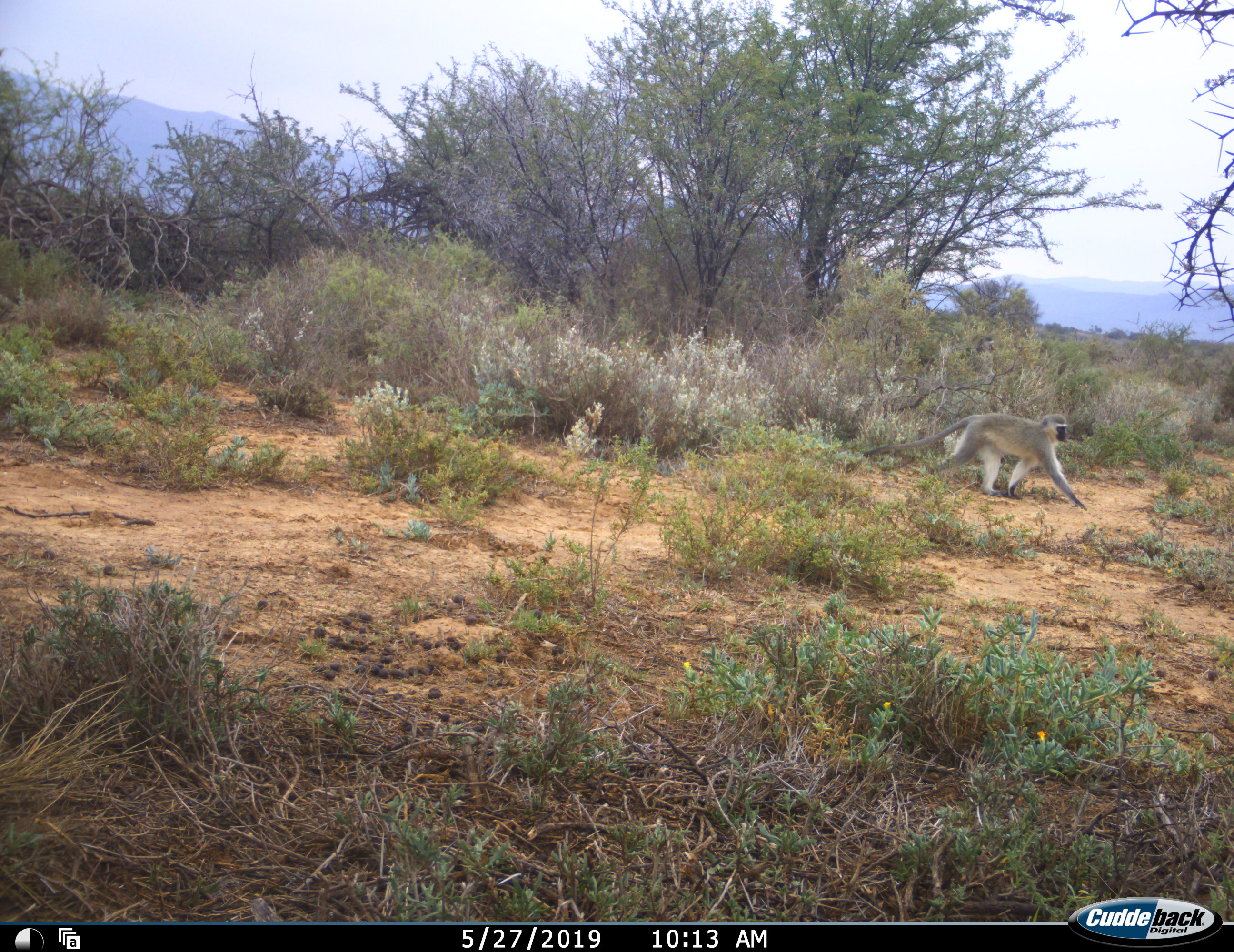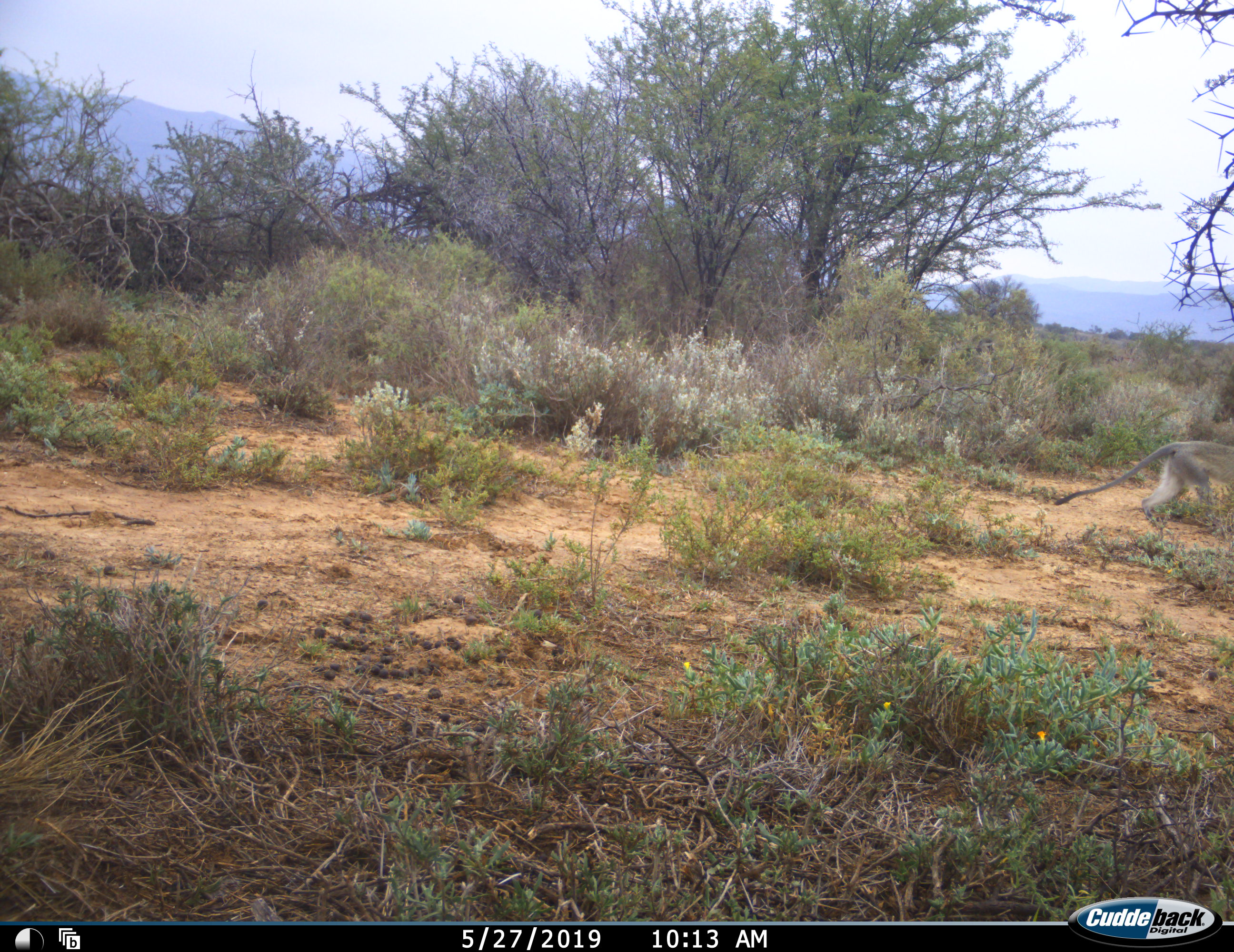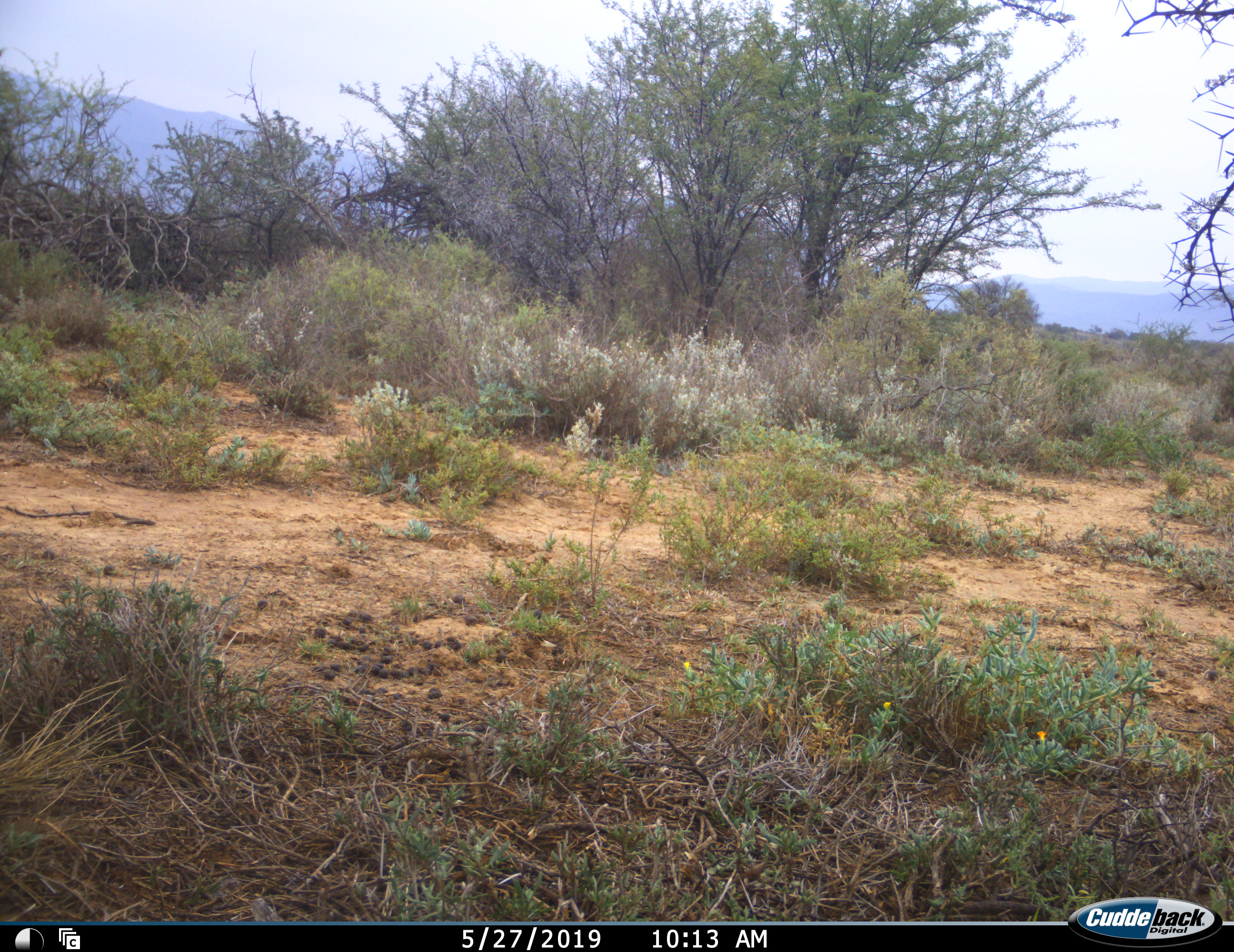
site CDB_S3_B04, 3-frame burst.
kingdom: Animalia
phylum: Chordata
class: Mammalia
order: Primates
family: Cercopithecidae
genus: Chlorocebus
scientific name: Chlorocebus pygerythrus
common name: vervet monkey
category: monkeyvervet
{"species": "monkeyvervet (vervet monkey) (Chlorocebus pygerythrus)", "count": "1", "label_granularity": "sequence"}